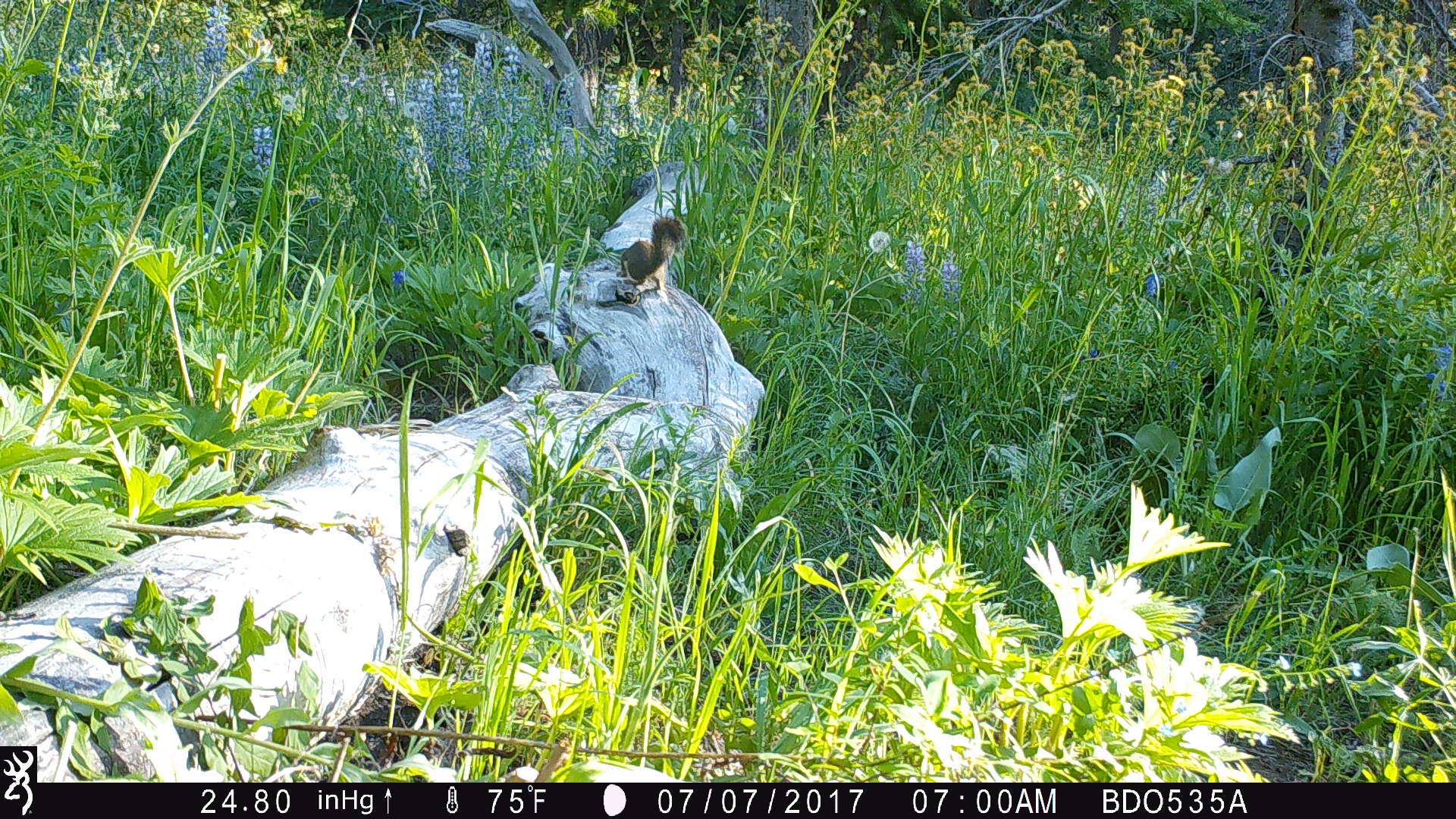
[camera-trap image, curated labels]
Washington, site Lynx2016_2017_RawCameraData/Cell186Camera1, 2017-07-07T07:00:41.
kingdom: Animalia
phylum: Chordata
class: Mammalia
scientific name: Mammalia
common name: small mammal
Small mammal (Mammalia). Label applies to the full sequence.